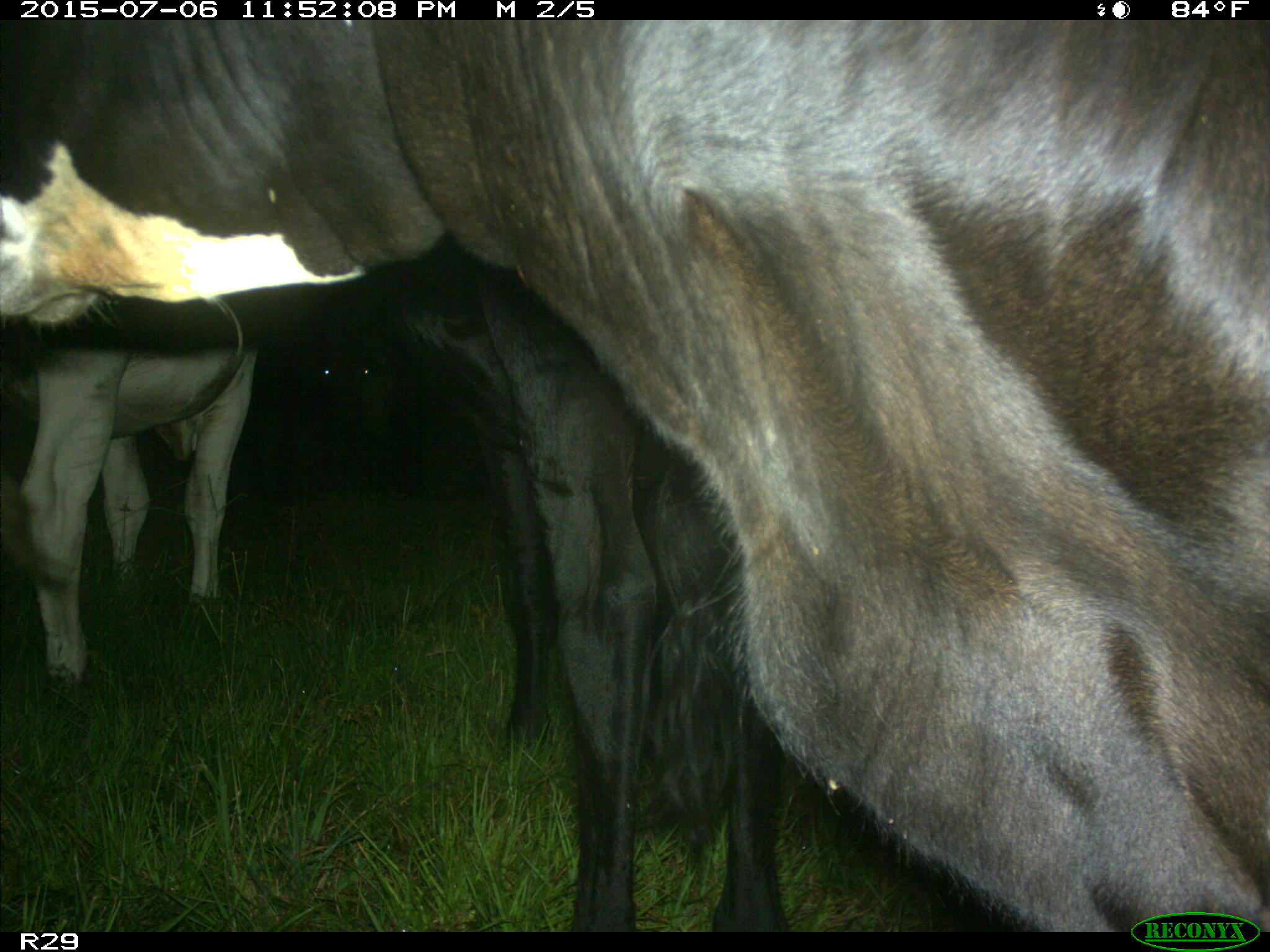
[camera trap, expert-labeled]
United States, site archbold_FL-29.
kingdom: Animalia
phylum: Chordata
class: Mammalia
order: Artiodactyla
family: Bovidae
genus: Bos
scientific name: Bos taurus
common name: domestic cow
Bos taurus (domestic cow).